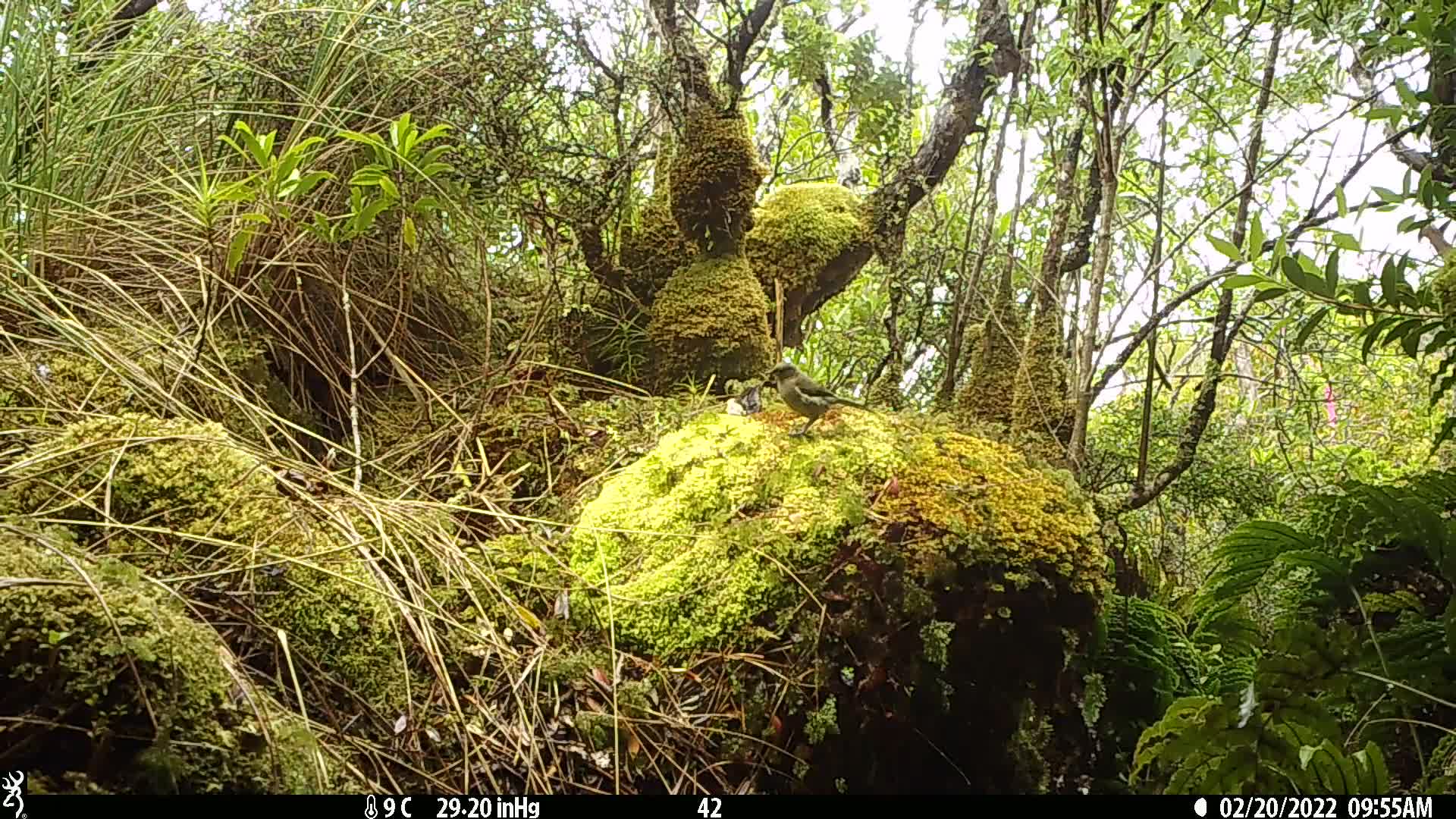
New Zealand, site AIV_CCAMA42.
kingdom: Animalia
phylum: Chordata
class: Aves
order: Passeriformes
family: Meliphagidae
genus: Anthornis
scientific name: Anthornis melanura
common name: new zealand bellbird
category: bellbird